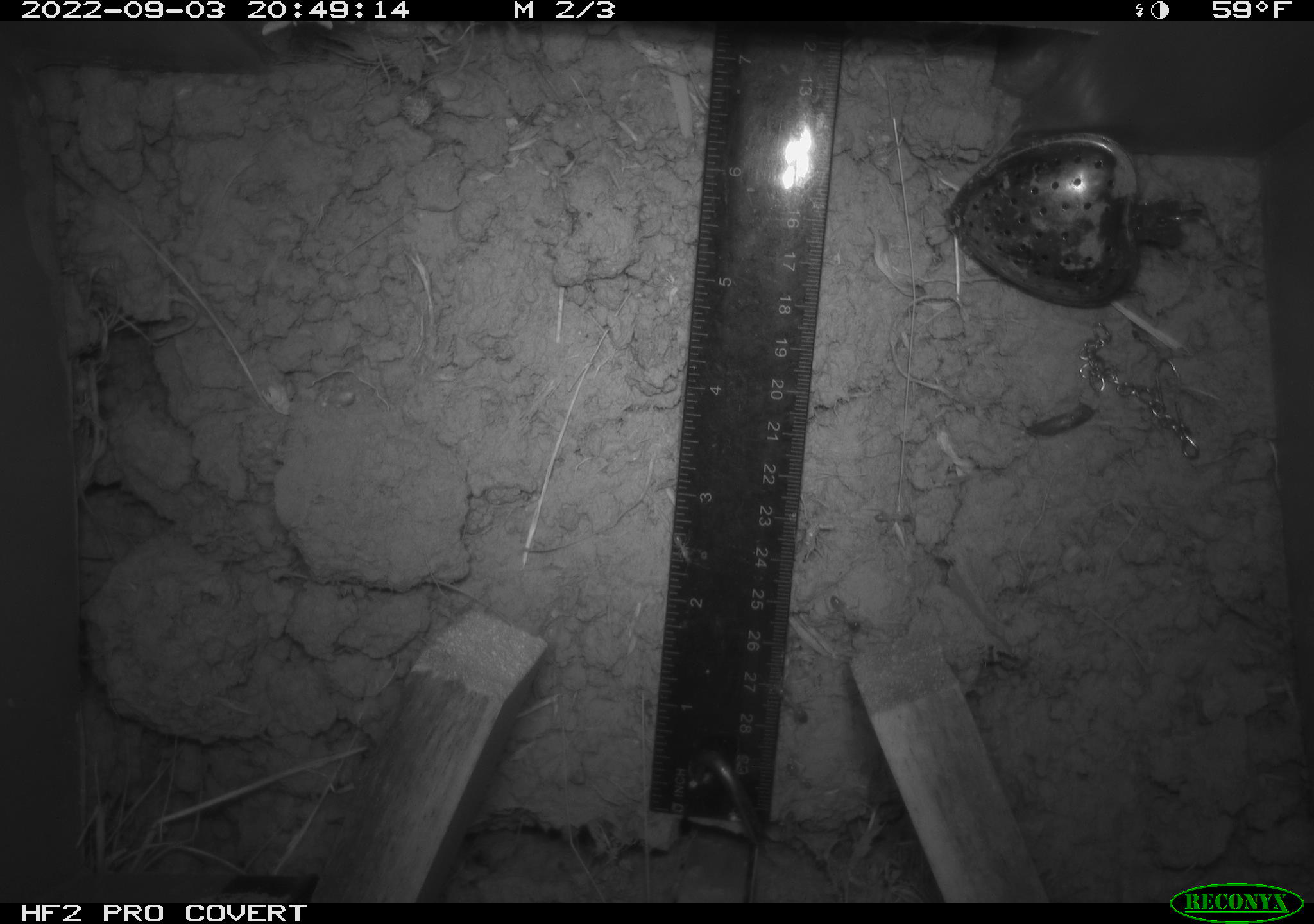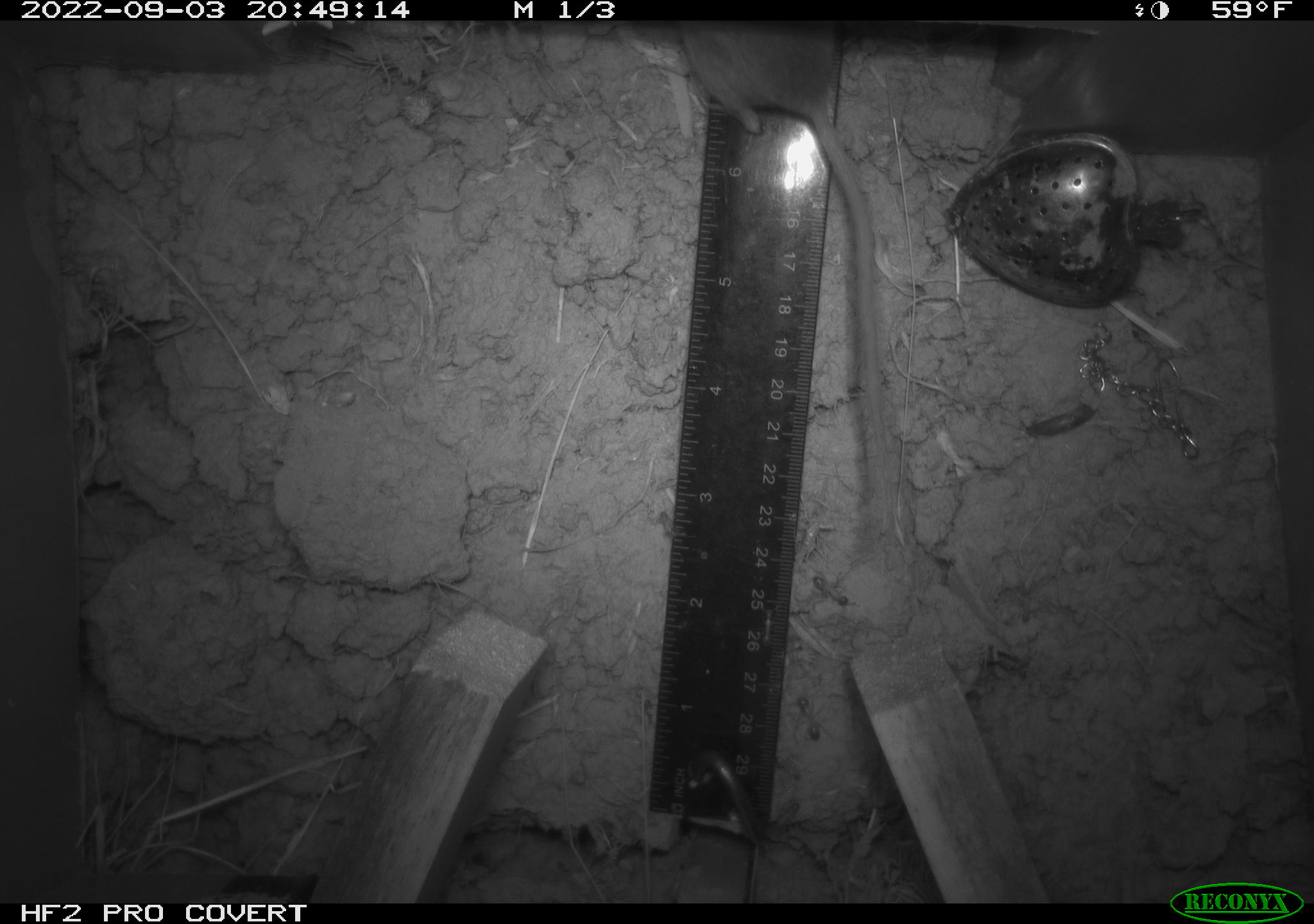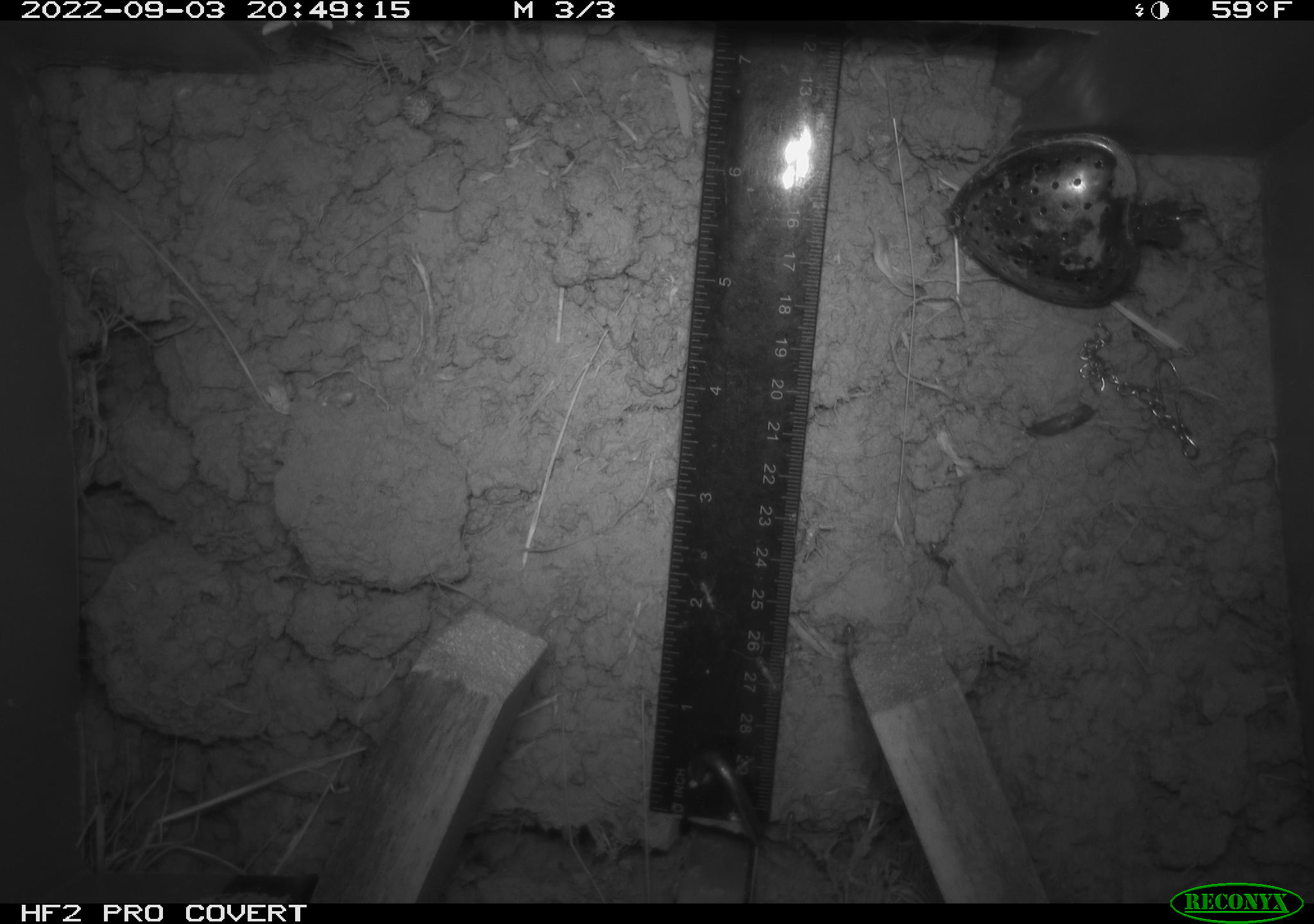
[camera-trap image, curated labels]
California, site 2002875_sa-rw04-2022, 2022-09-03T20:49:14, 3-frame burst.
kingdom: Animalia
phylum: Chordata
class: Mammalia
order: Rodentia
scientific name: Rodentia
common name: mouse species